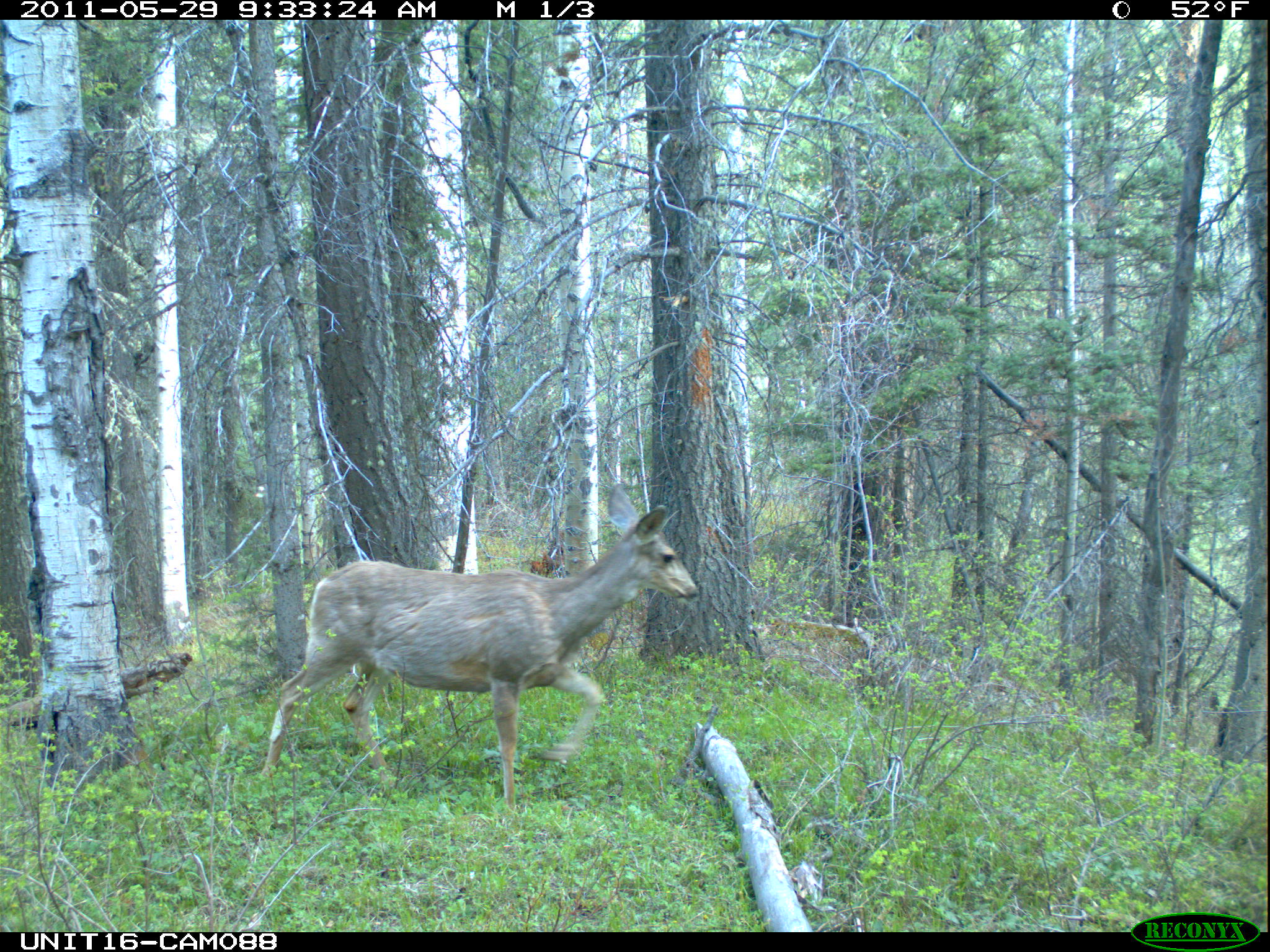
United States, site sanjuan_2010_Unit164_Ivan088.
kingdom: Animalia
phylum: Chordata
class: Mammalia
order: Artiodactyla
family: Cervidae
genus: Odocoileus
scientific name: Odocoileus hemionus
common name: mule deer